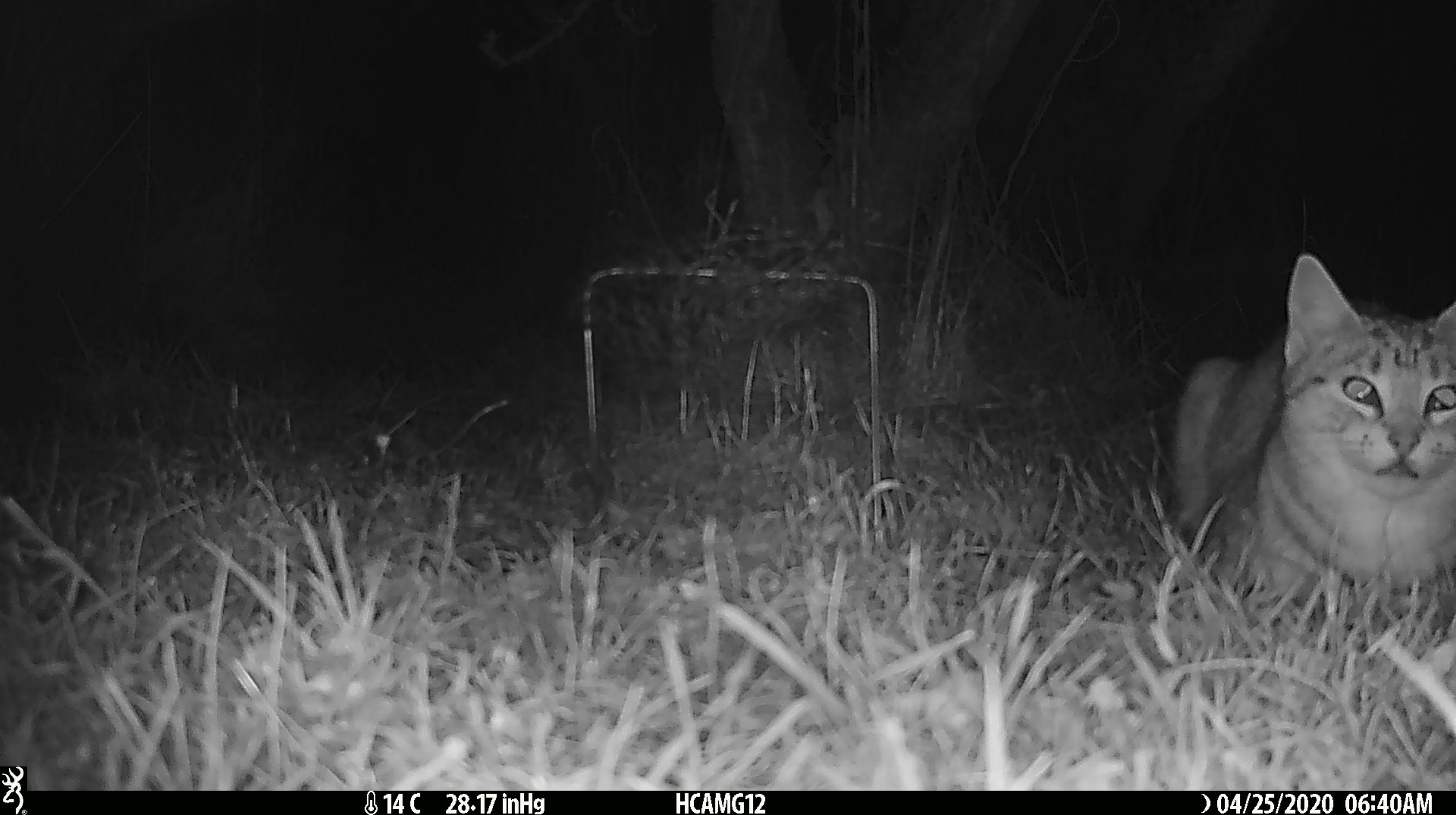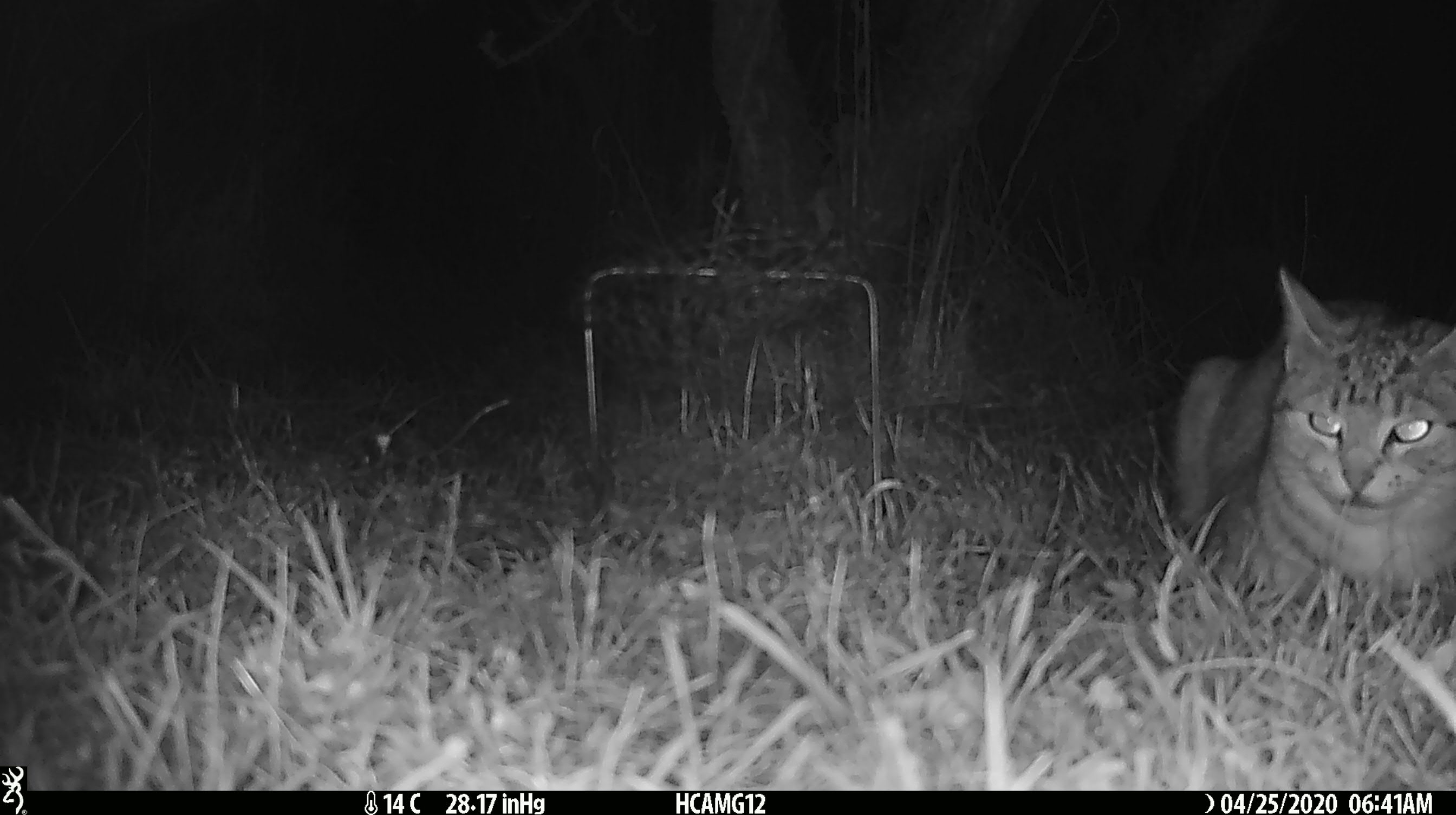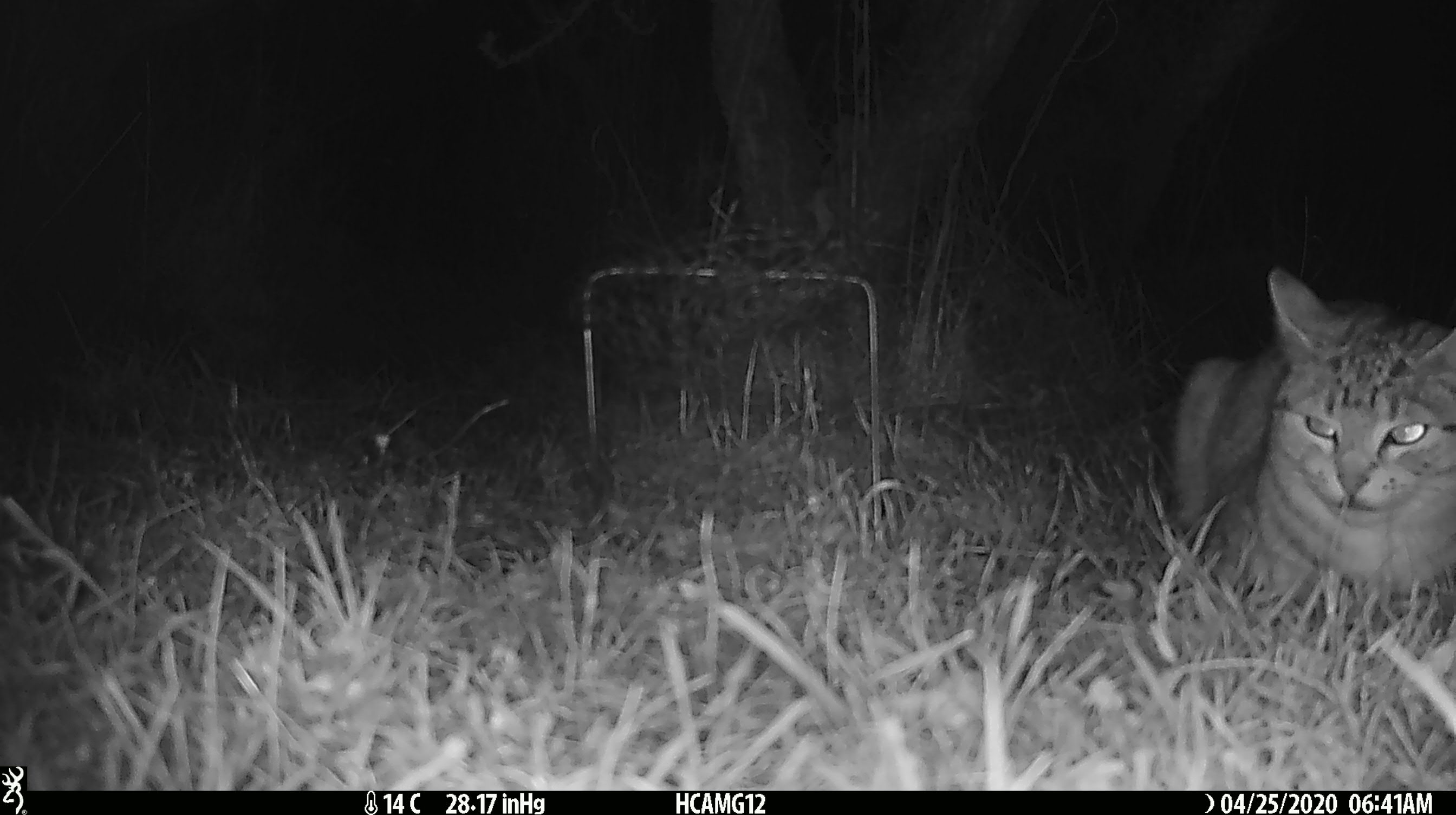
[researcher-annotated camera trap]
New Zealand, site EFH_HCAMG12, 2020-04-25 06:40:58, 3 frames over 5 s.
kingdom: Animalia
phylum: Chordata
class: Mammalia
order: Carnivora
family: Felidae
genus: Felis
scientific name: Felis catus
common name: domestic cat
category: cat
Cat (domestic cat) (Felis catus).